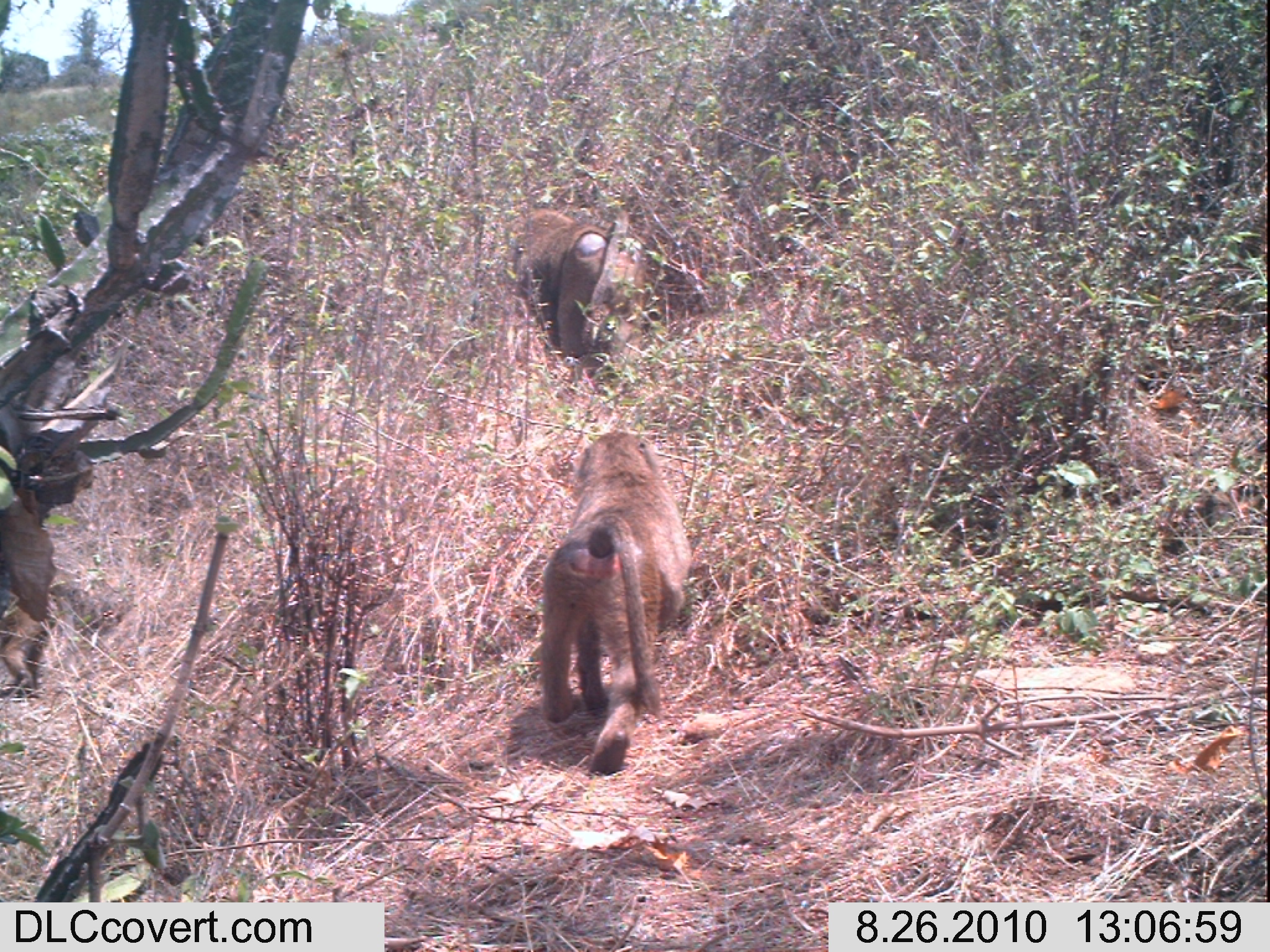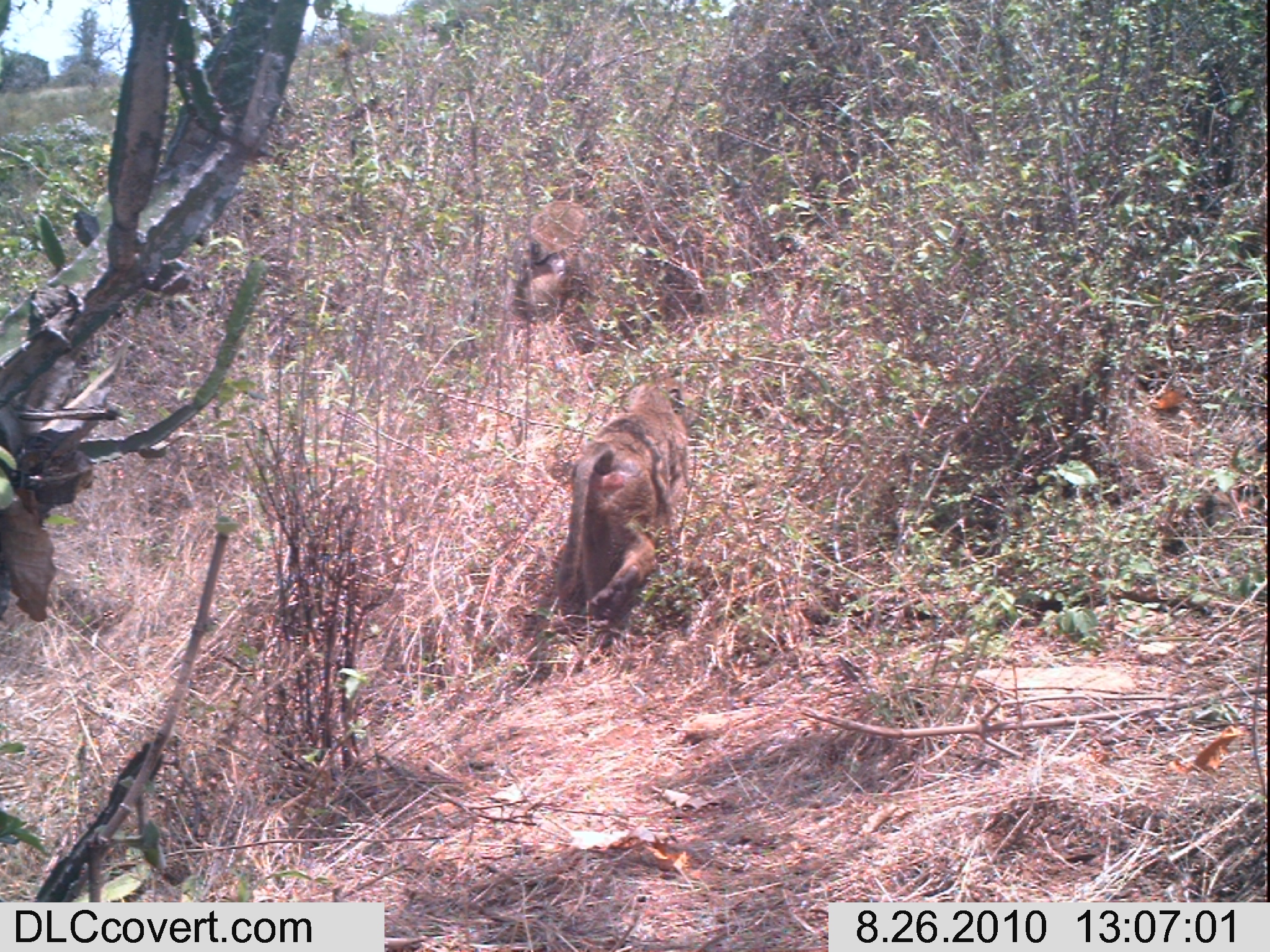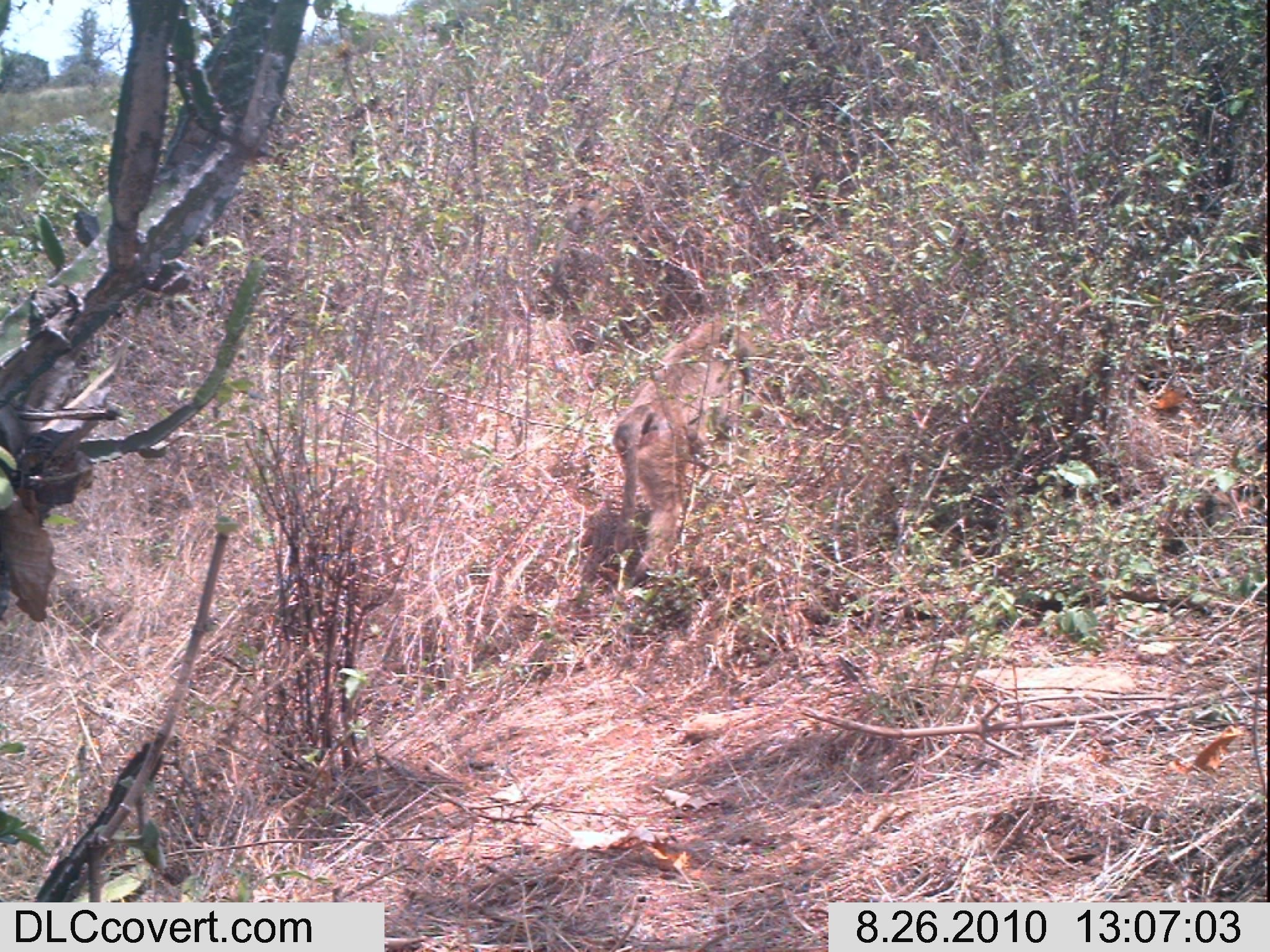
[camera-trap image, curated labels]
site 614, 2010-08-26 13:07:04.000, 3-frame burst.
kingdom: Animalia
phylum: Chordata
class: Mammalia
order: Primates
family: Cercopithecidae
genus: Papio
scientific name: Papio anubis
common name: olive baboon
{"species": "Papio anubis (olive baboon)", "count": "3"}